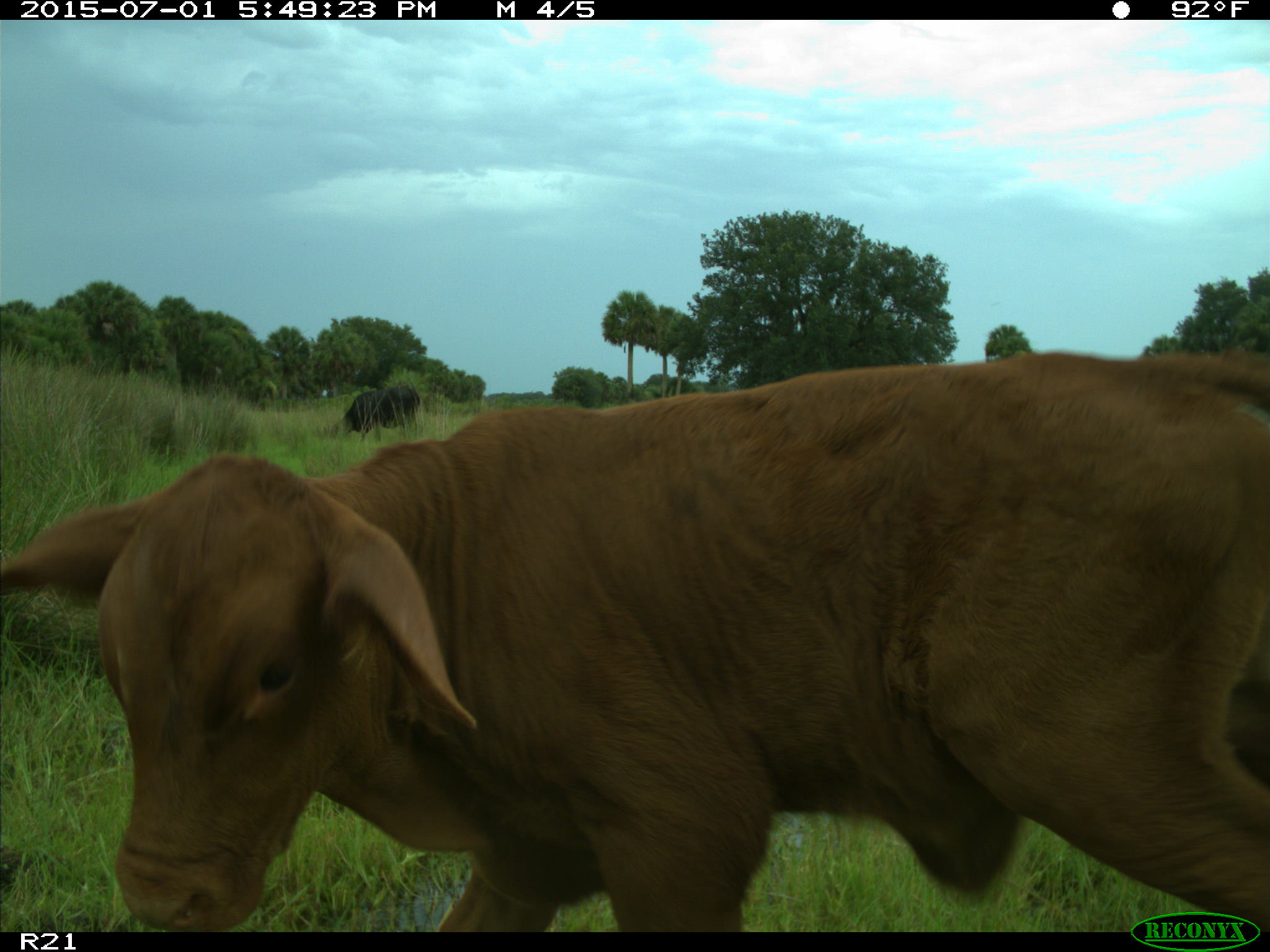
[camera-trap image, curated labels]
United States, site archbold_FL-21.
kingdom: Animalia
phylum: Chordata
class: Mammalia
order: Artiodactyla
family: Bovidae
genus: Bos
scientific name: Bos taurus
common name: domestic cow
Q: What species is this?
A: Bos taurus (domestic cow).